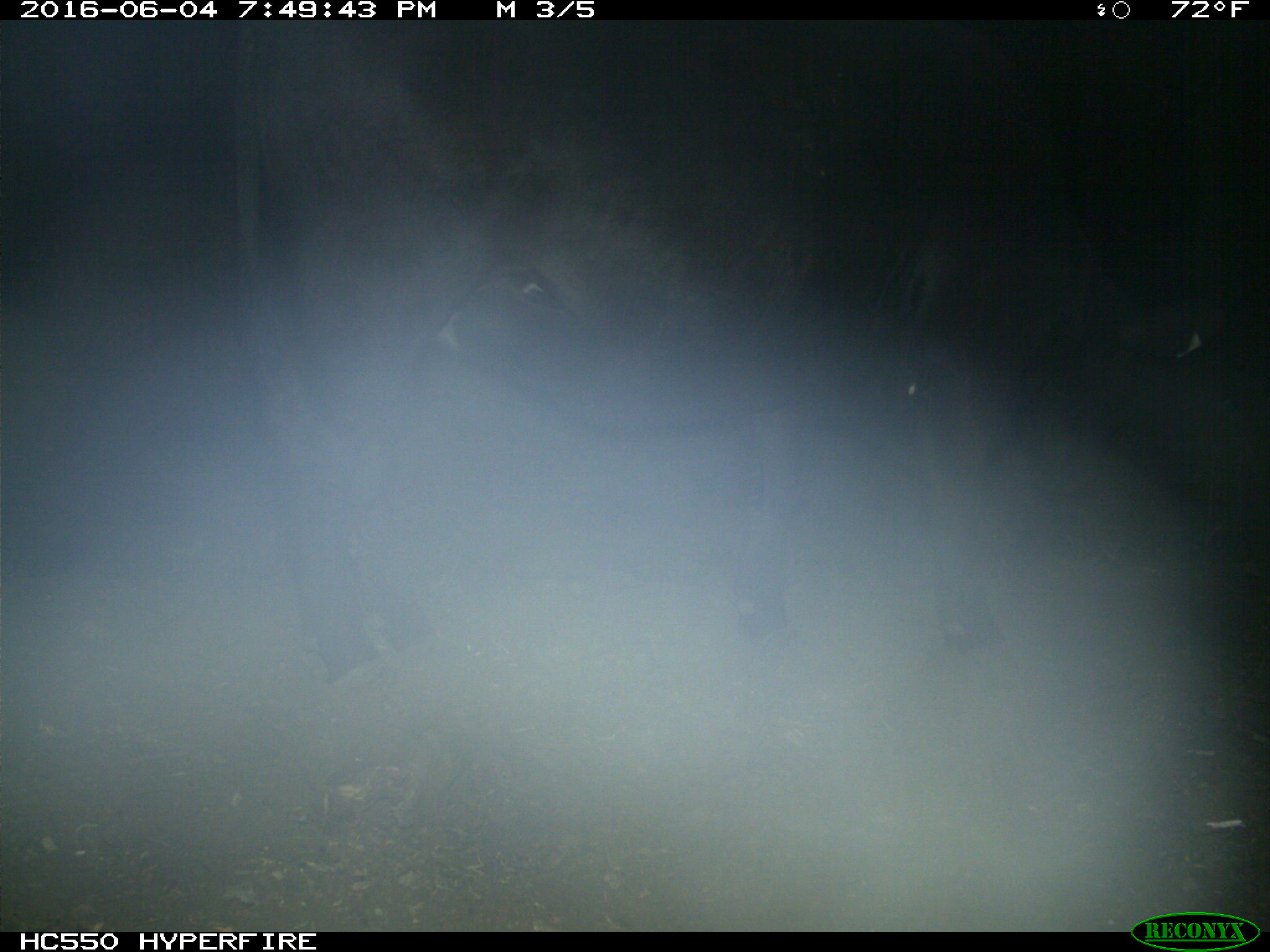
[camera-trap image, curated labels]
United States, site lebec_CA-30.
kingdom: Animalia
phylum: Chordata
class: Mammalia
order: Artiodactyla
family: Bovidae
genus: Bos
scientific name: Bos taurus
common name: domestic cow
Bos taurus (domestic cow).